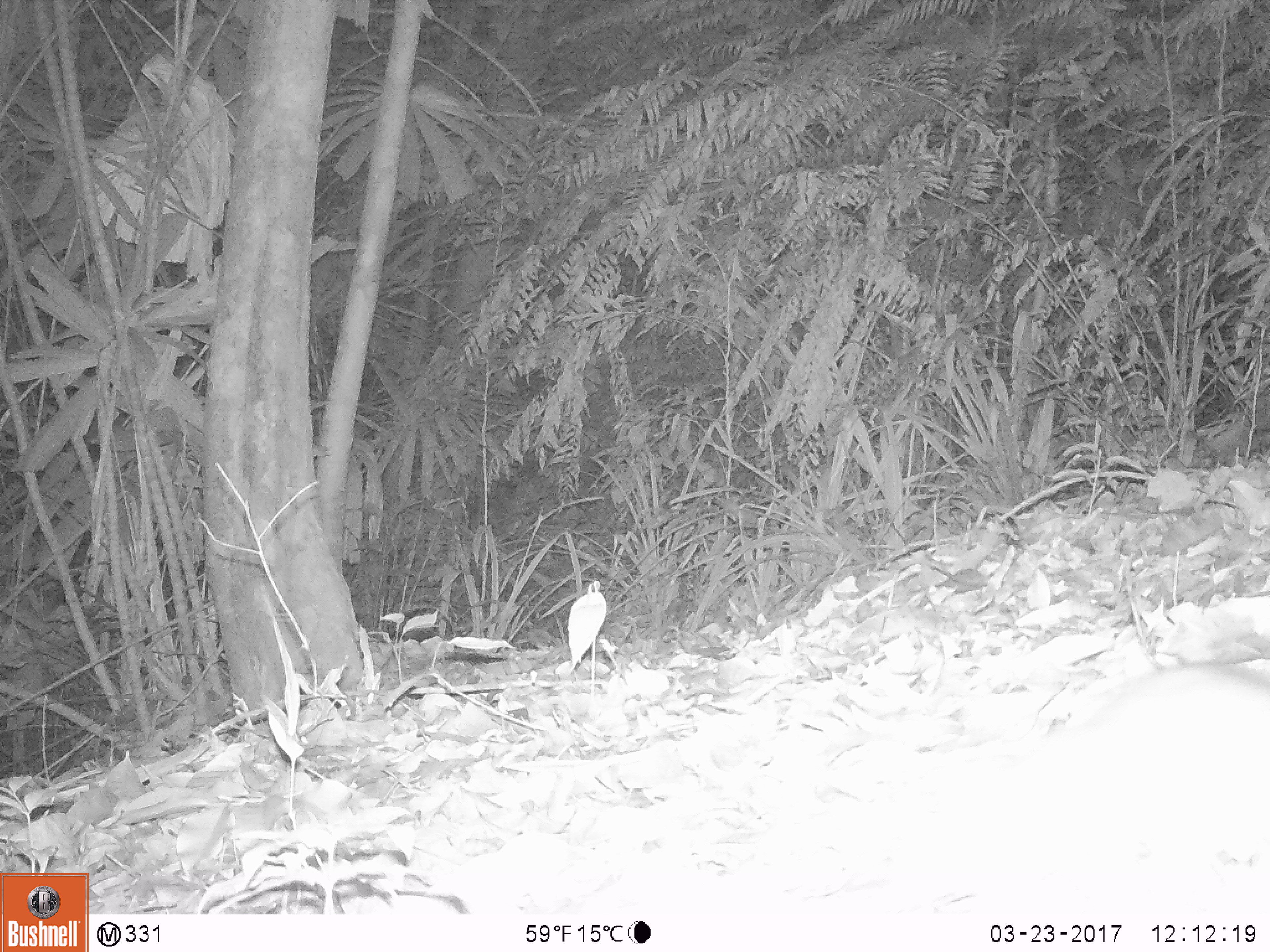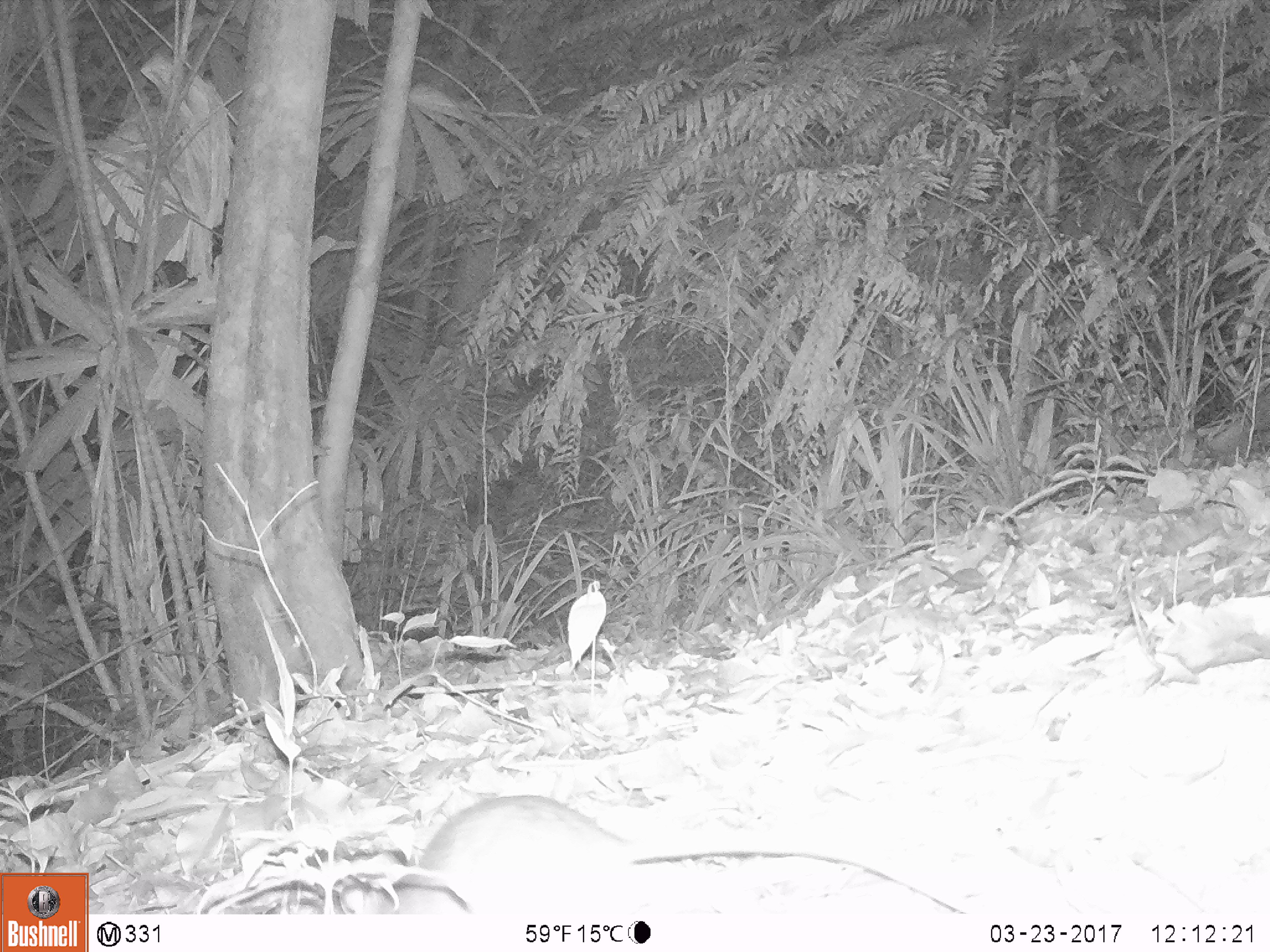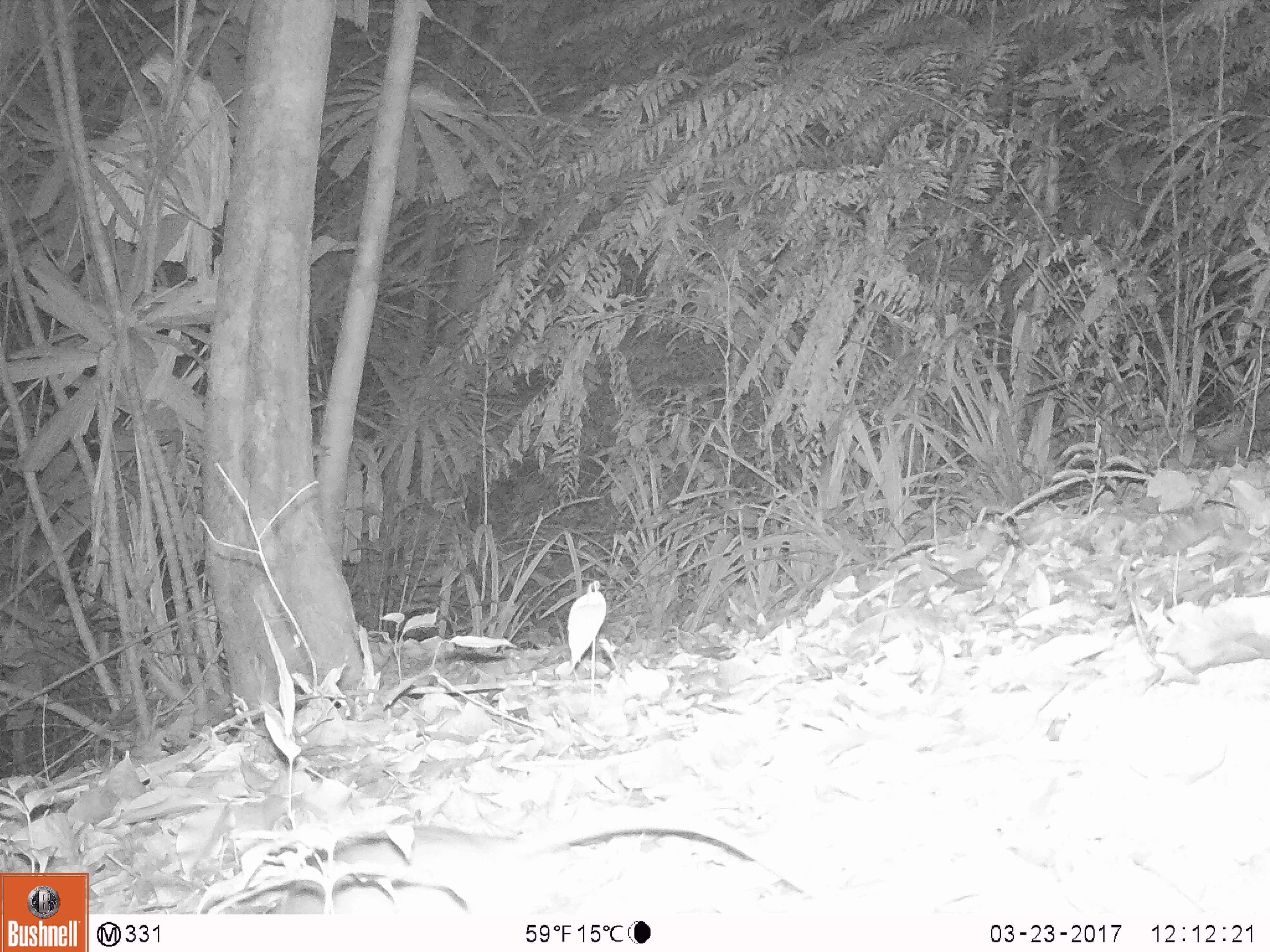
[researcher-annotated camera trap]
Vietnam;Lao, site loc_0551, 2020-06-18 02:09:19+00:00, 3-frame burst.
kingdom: Animalia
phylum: Chordata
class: Mammalia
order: Rodentia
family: Muridae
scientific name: Muridae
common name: old-world mice and rats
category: unidentified murid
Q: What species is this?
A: Unidentified murid (old-world mice and rats) (Muridae).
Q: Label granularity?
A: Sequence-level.